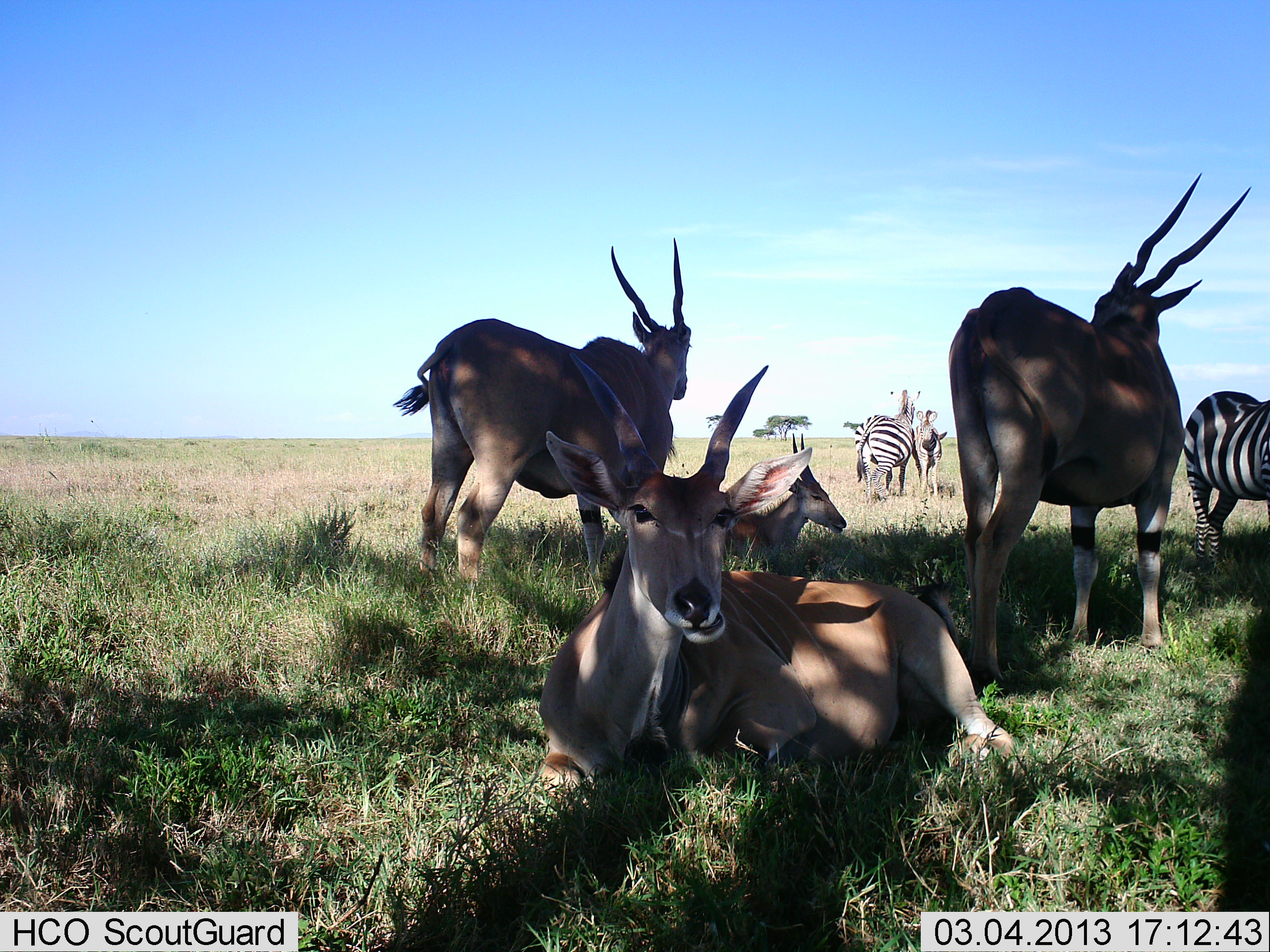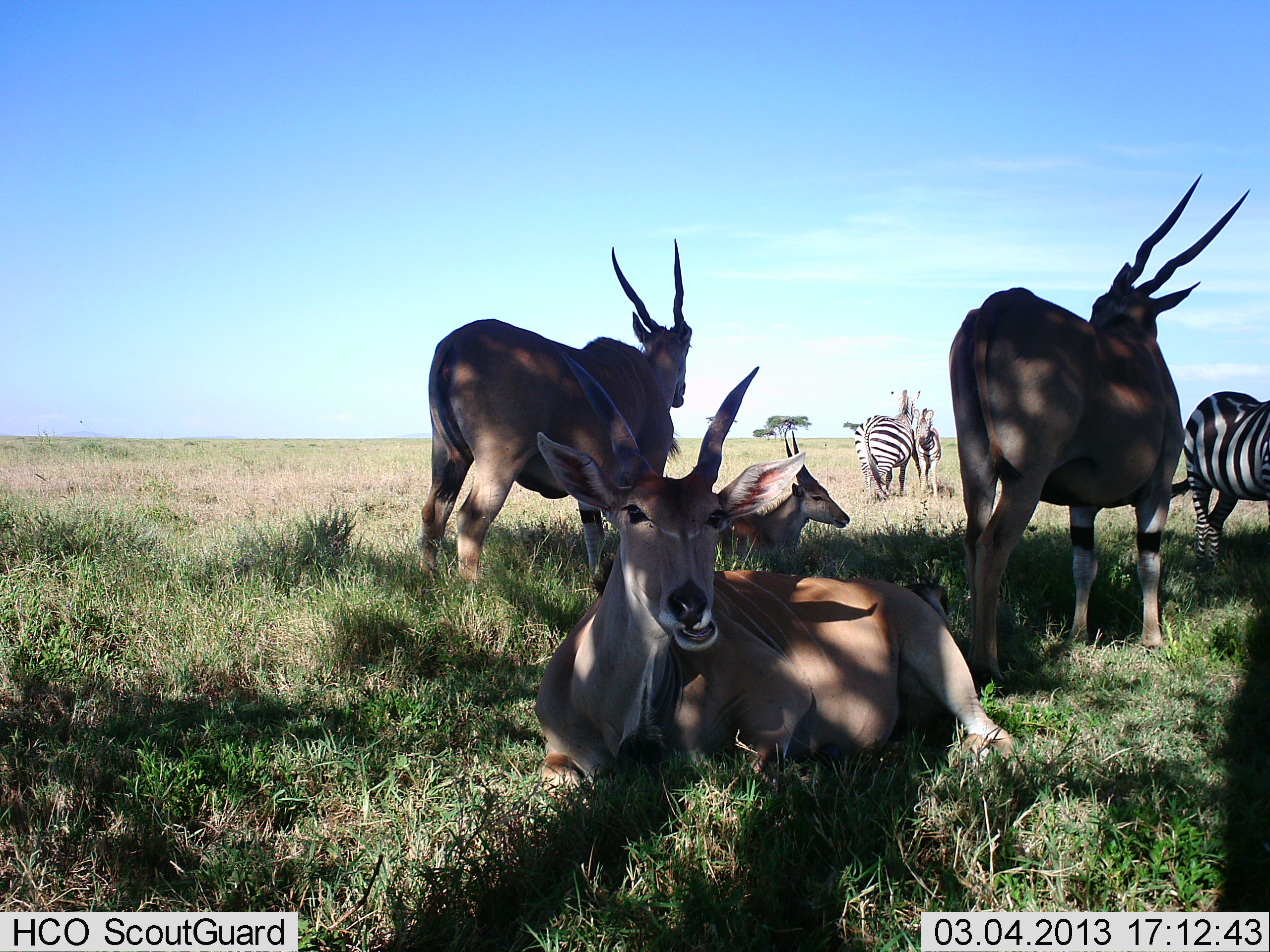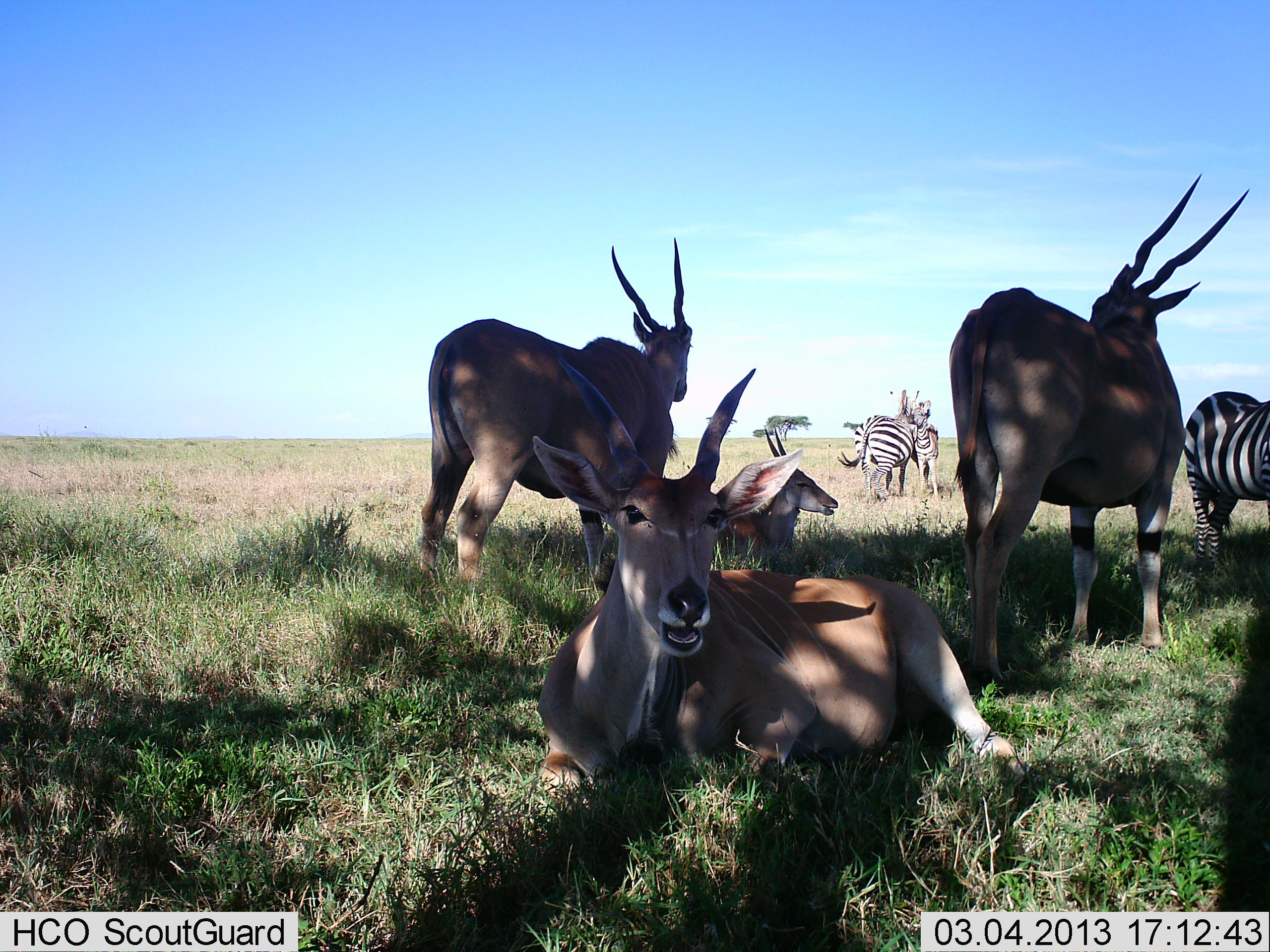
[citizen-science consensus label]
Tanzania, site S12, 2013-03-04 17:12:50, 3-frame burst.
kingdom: Animalia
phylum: Chordata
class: Mammalia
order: Artiodactyla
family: Bovidae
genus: Tragelaphus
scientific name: Tragelaphus oryx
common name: eland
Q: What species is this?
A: Eland (Tragelaphus oryx).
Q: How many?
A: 4.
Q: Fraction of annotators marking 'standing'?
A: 79%.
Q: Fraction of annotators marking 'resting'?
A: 97%.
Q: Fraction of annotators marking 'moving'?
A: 0%.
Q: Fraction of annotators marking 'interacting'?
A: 0%.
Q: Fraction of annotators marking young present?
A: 9%.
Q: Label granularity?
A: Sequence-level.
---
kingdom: Animalia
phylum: Chordata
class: Mammalia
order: Perissodactyla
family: Equidae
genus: Equus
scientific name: Equus quagga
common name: plains zebra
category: zebra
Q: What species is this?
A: Zebra (plains zebra) (Equus quagga).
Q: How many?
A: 3.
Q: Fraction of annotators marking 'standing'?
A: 97%.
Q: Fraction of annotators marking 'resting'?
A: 0%.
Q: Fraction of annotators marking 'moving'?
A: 0%.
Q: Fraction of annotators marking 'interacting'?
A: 20%.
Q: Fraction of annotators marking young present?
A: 26%.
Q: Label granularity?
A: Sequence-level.